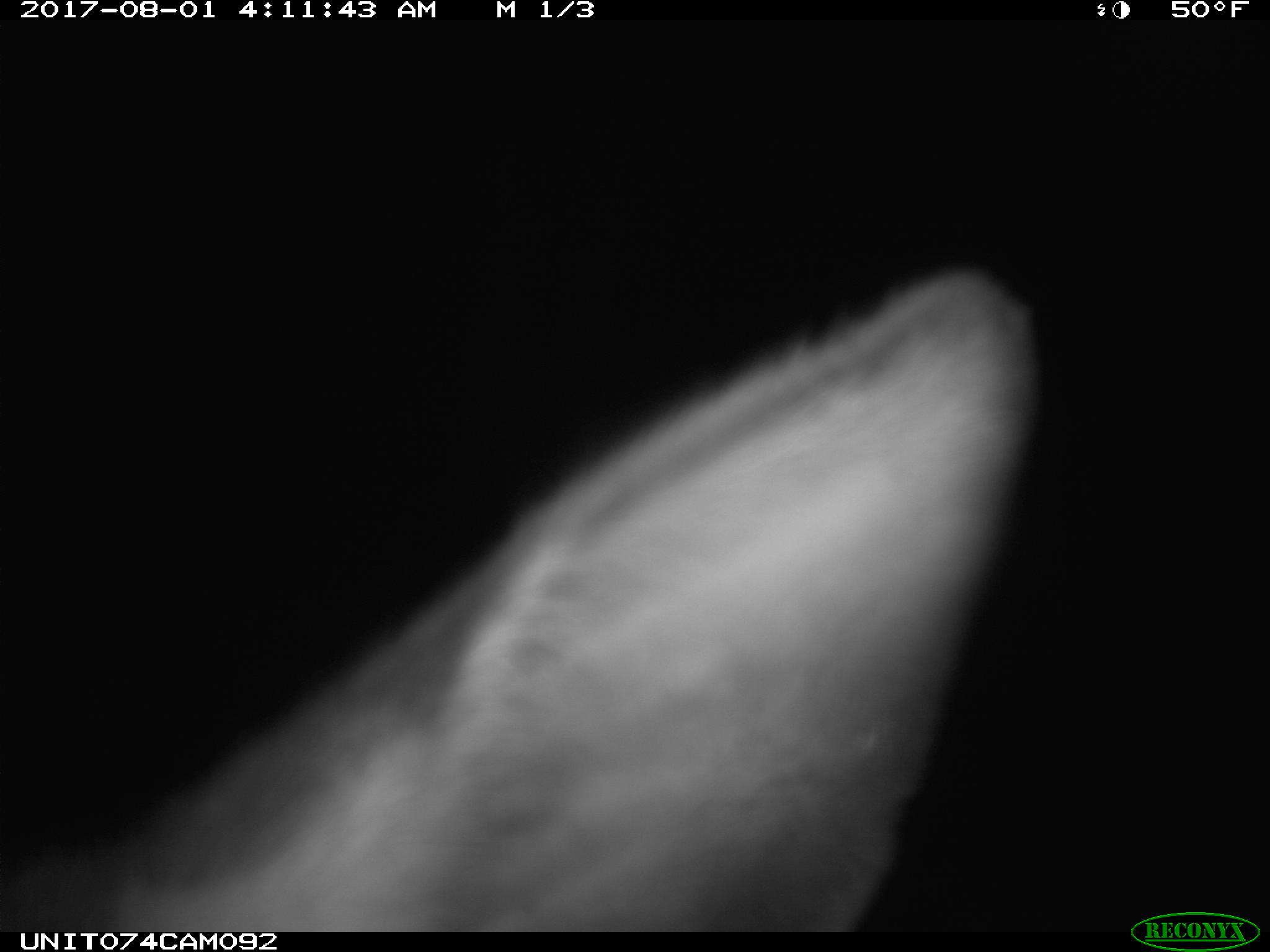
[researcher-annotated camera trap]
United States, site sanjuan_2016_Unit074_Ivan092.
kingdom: Animalia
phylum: Chordata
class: Mammalia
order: Artiodactyla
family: Cervidae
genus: Cervus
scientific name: Cervus elaphus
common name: red deer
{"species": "Cervus elaphus (red deer)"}